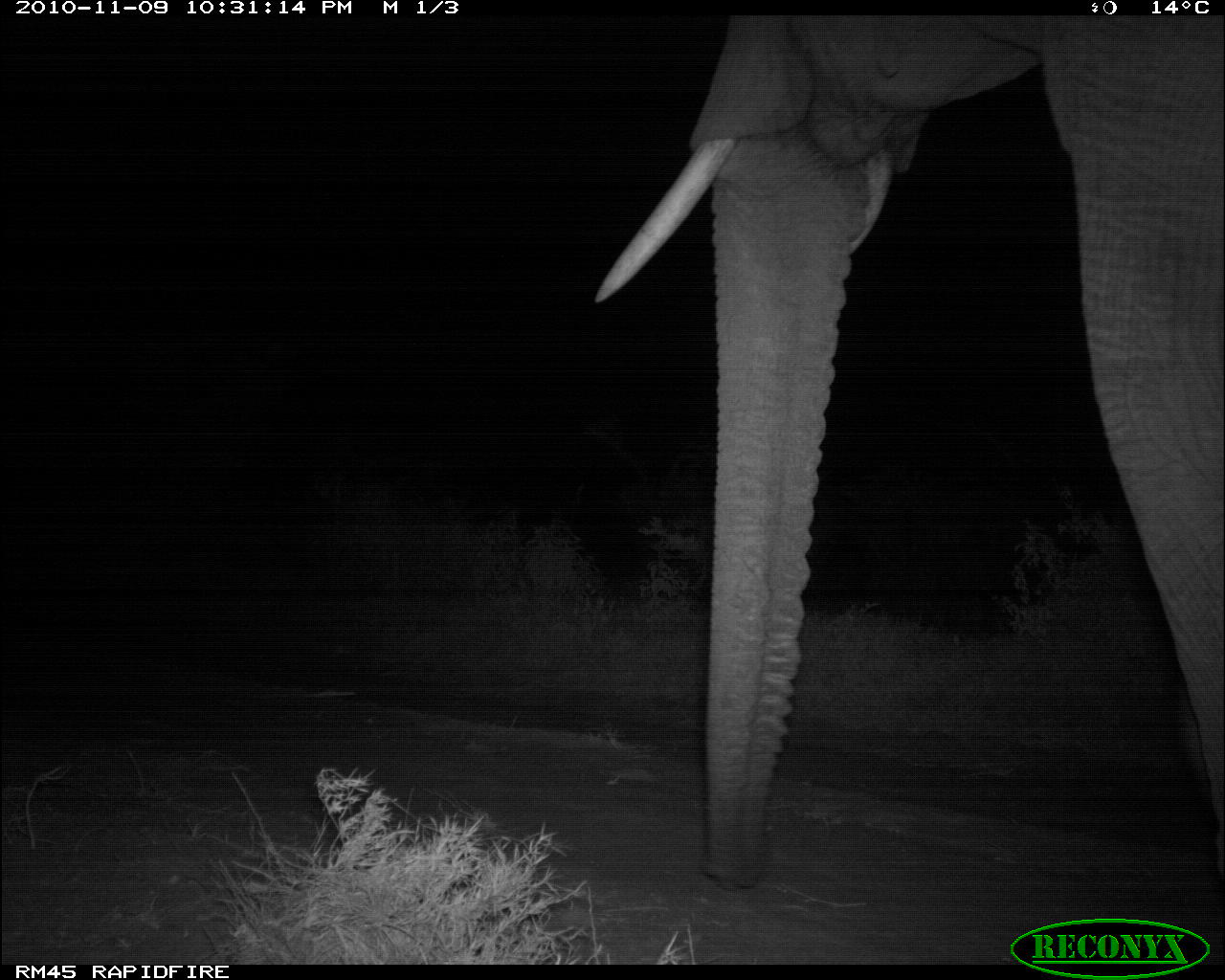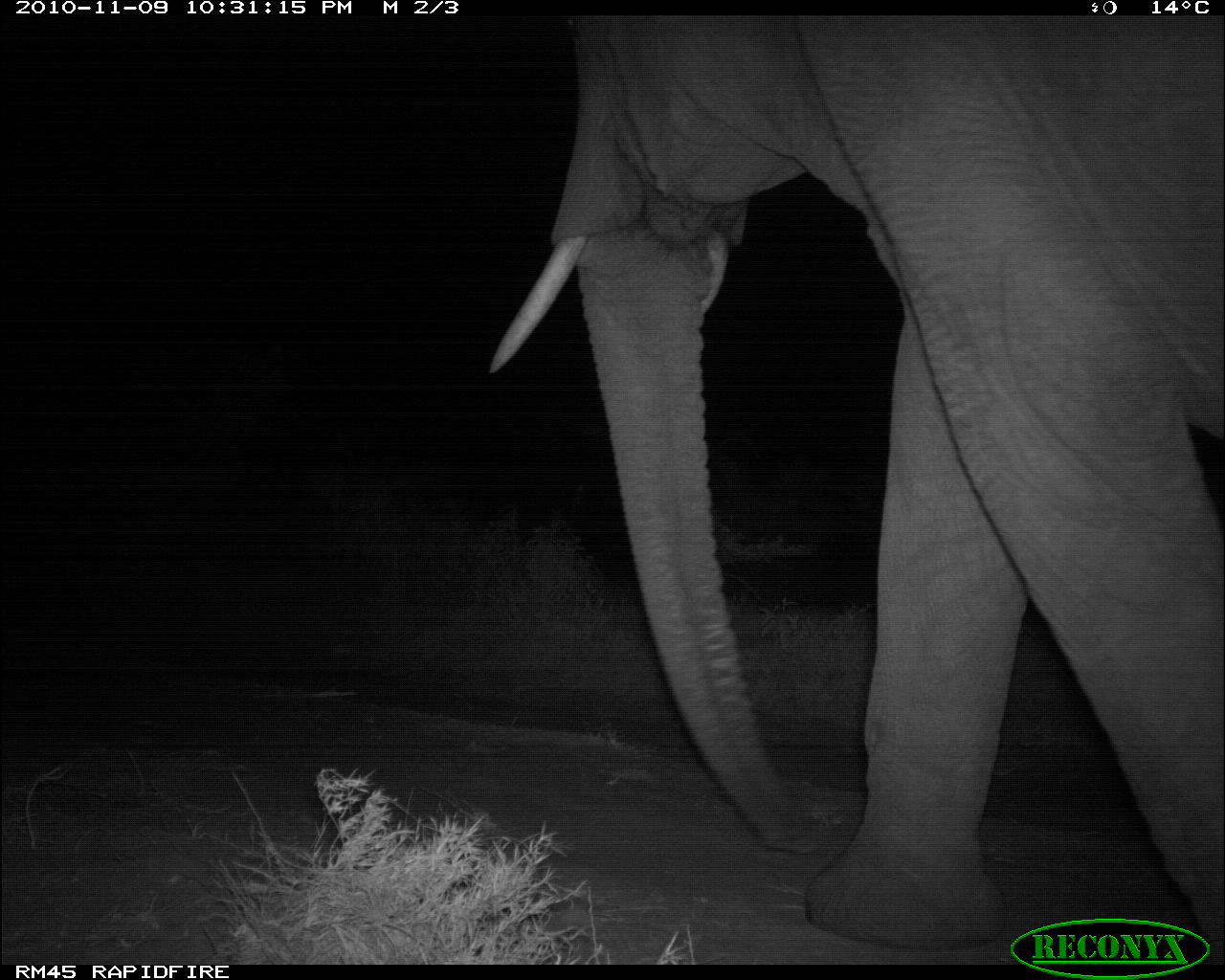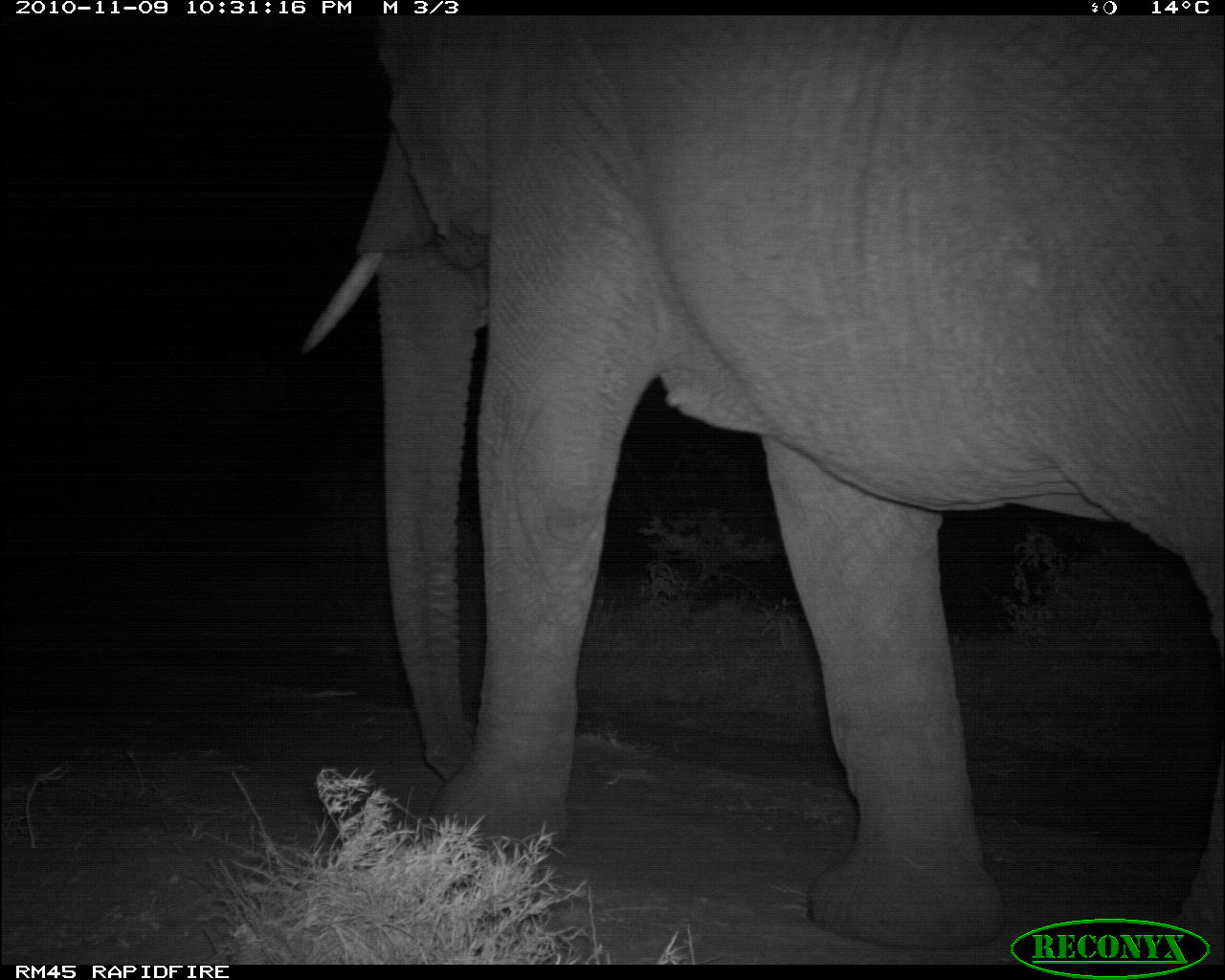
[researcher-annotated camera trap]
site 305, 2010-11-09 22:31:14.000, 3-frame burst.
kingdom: Animalia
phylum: Chordata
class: Mammalia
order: Proboscidea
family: Elephantidae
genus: Loxodonta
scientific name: Loxodonta africana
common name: african bush elephant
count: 1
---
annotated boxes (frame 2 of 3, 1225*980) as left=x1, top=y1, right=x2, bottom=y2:
loxodonta africana: left=486, top=14, right=1222, bottom=956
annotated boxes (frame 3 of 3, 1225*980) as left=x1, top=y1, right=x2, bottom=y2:
loxodonta africana: left=300, top=12, right=1225, bottom=952